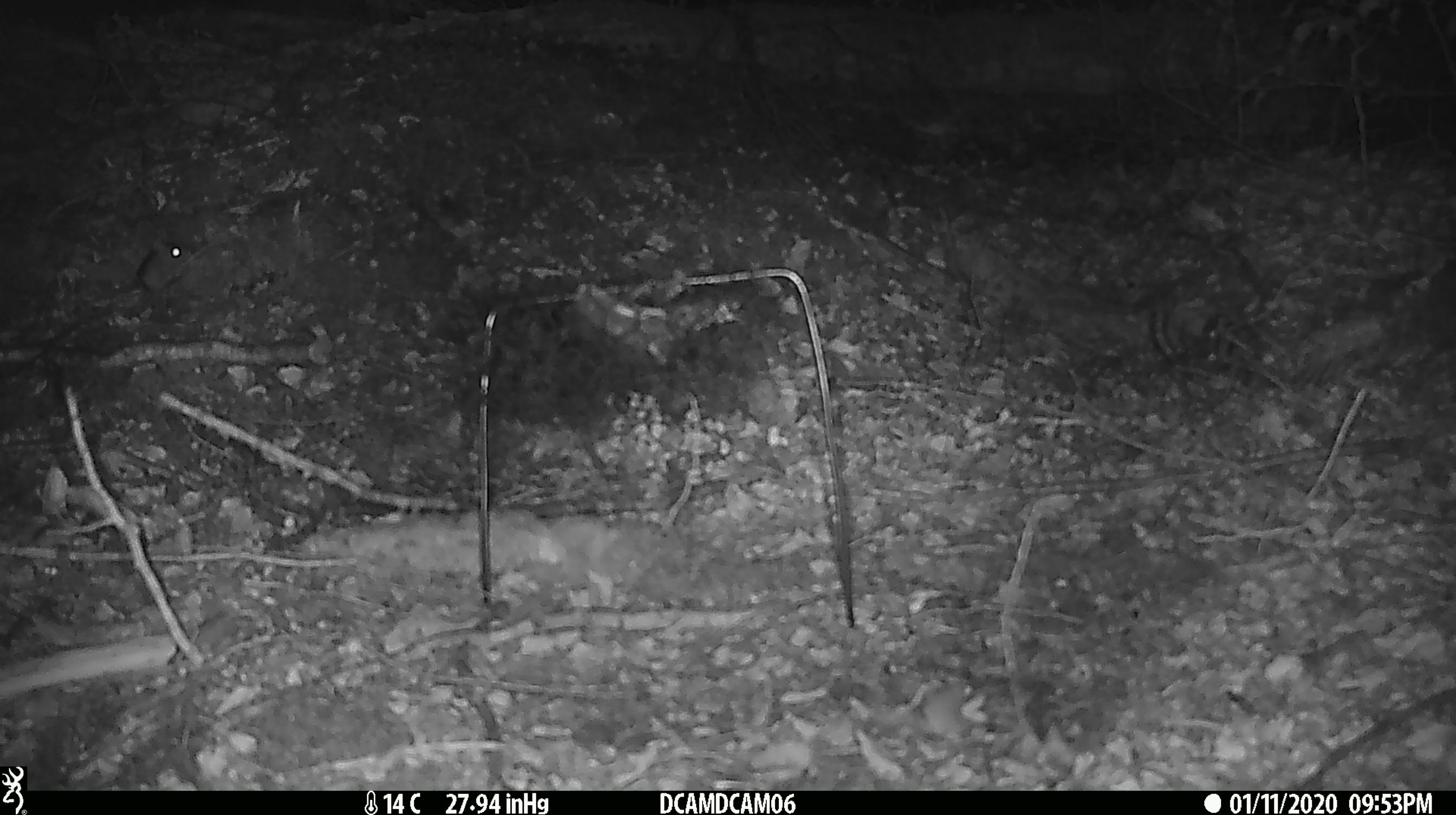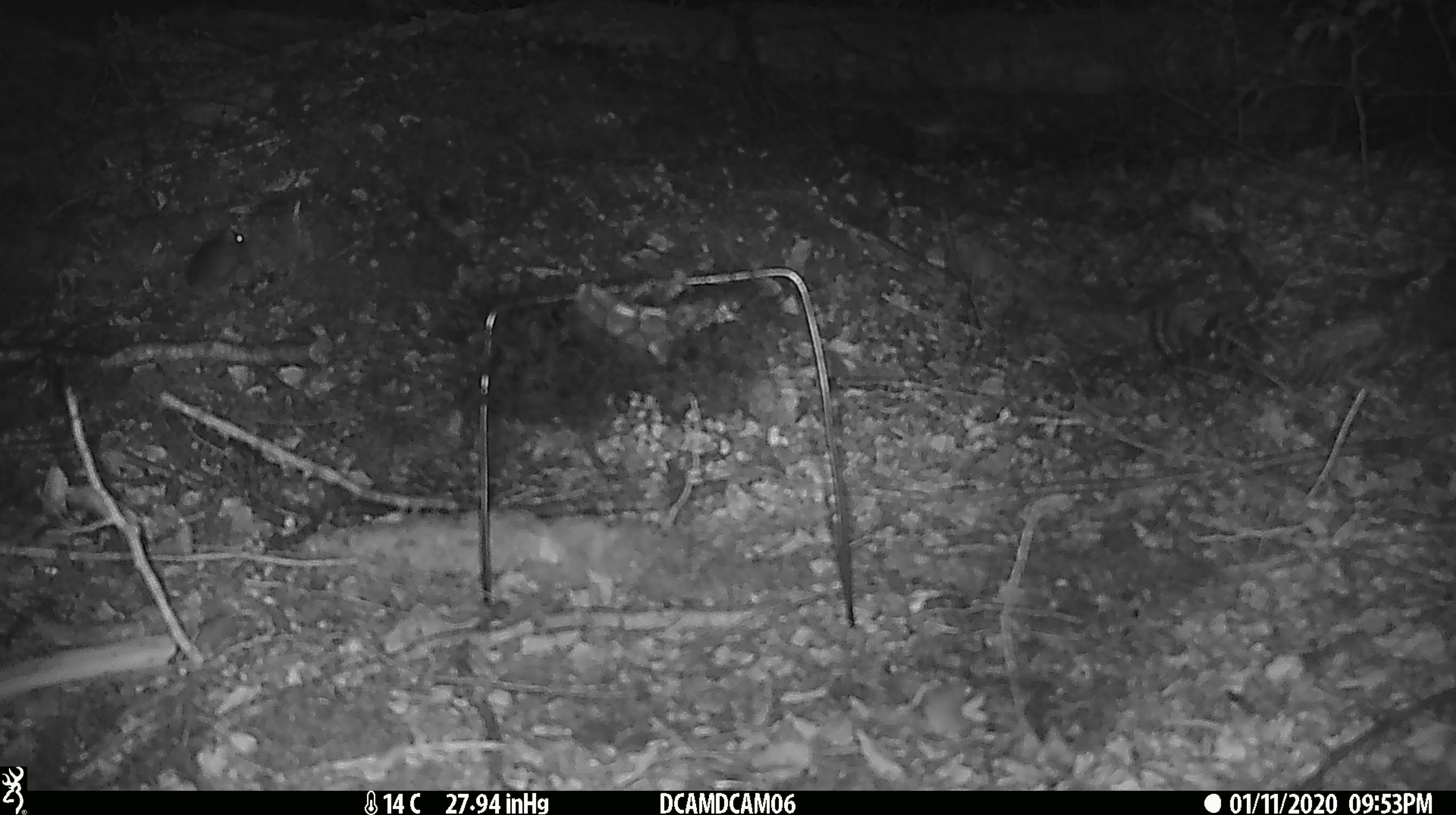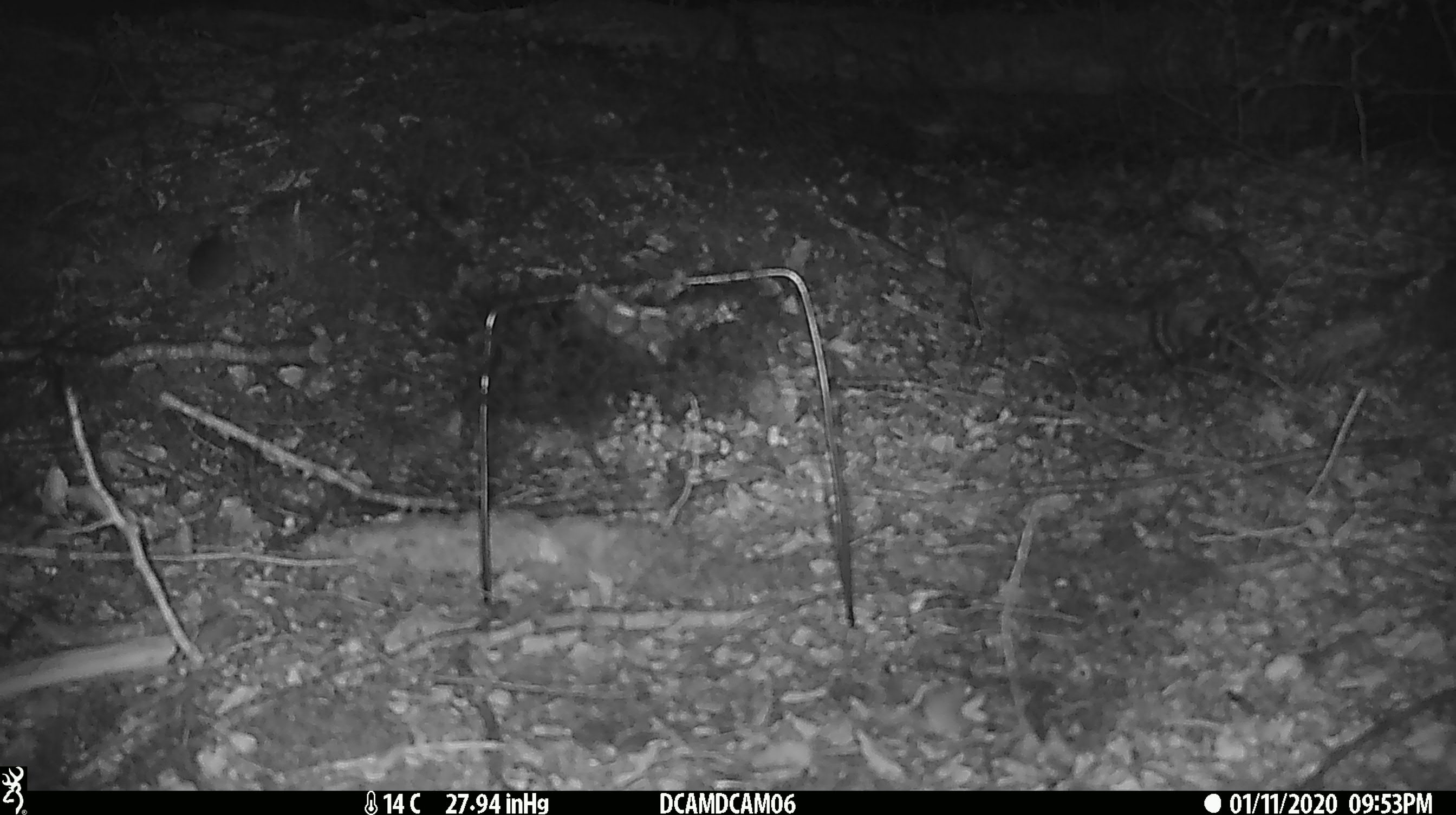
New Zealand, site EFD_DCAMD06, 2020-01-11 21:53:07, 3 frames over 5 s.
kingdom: Animalia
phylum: Chordata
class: Mammalia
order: Rodentia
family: Muridae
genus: Mus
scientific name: Mus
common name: mouse